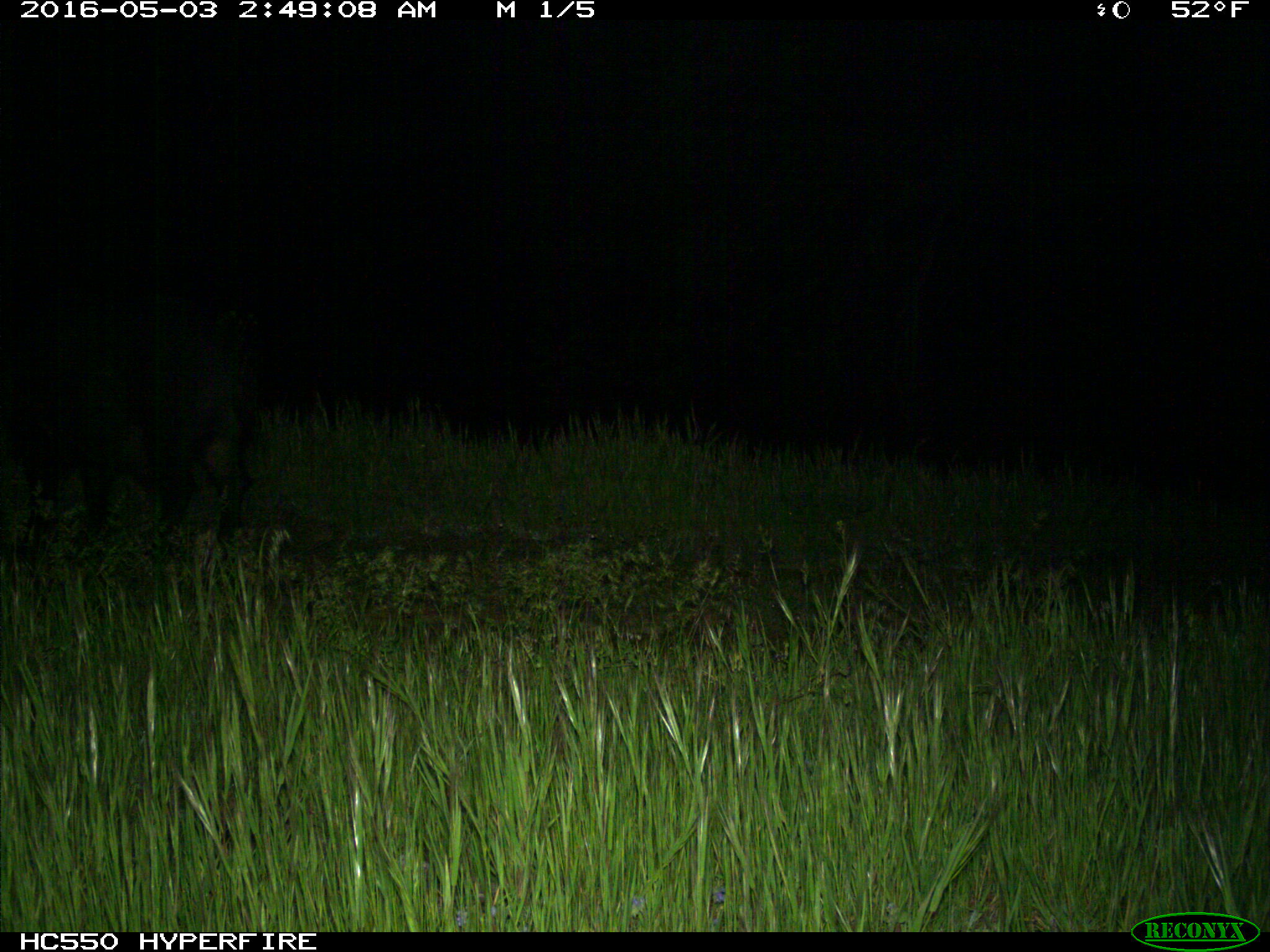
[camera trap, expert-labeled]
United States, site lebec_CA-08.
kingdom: Animalia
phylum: Chordata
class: Mammalia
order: Artiodactyla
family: Suidae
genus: Sus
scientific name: Sus scrofa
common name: wild boar